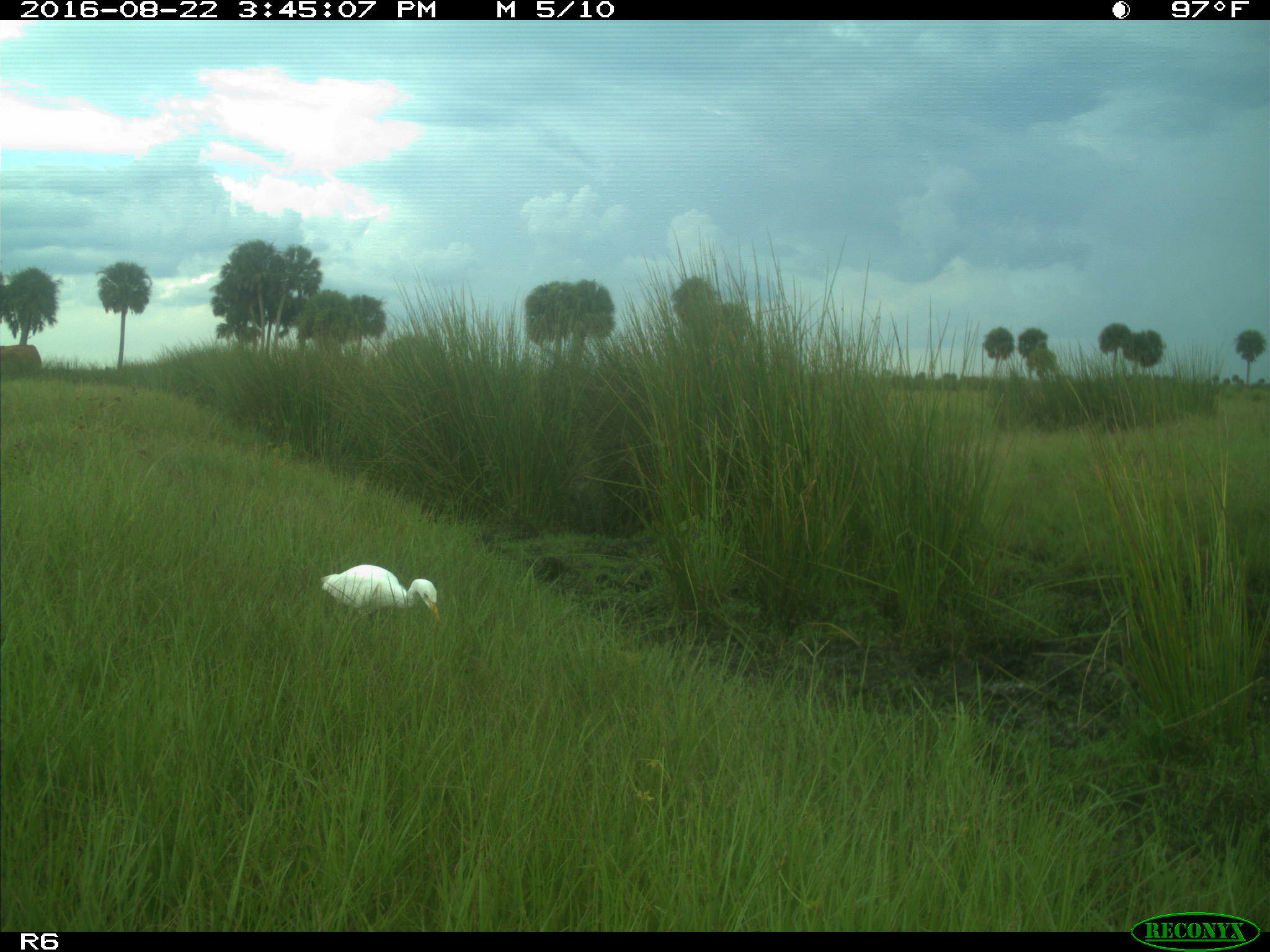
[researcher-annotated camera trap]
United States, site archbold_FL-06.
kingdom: Animalia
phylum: Chordata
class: Aves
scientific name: Aves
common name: birds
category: unidentified bird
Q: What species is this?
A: Unidentified bird (birds) (Aves).